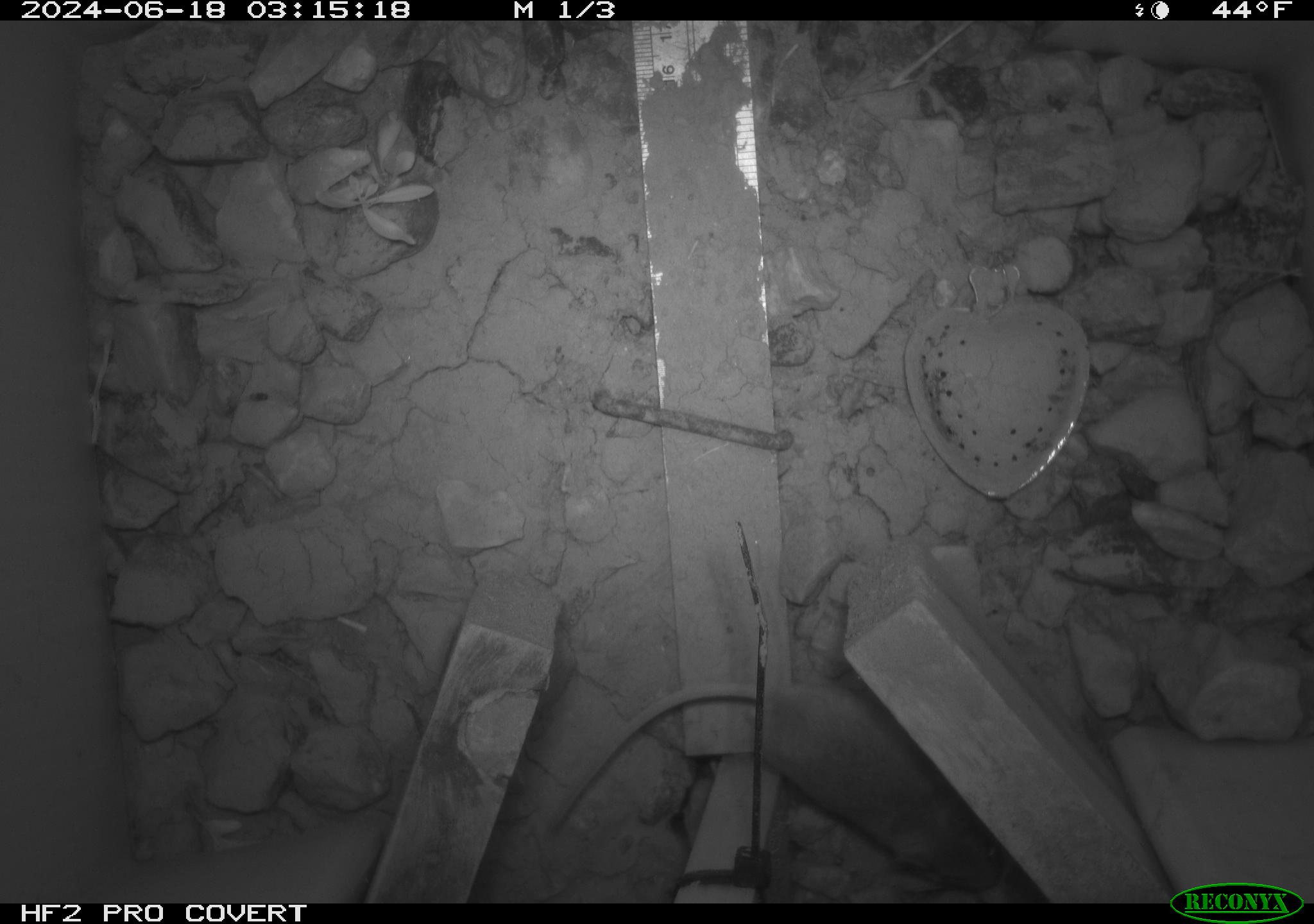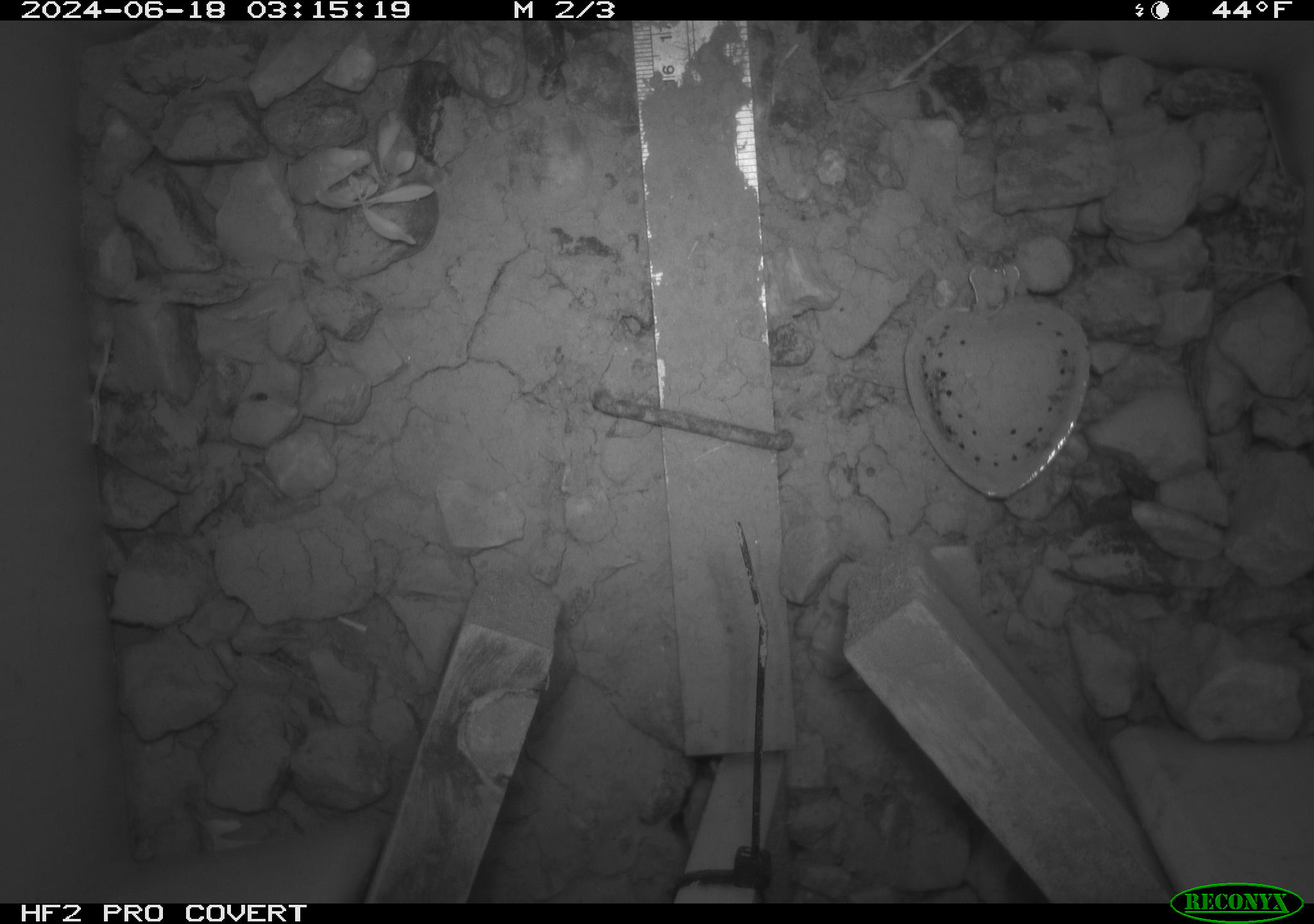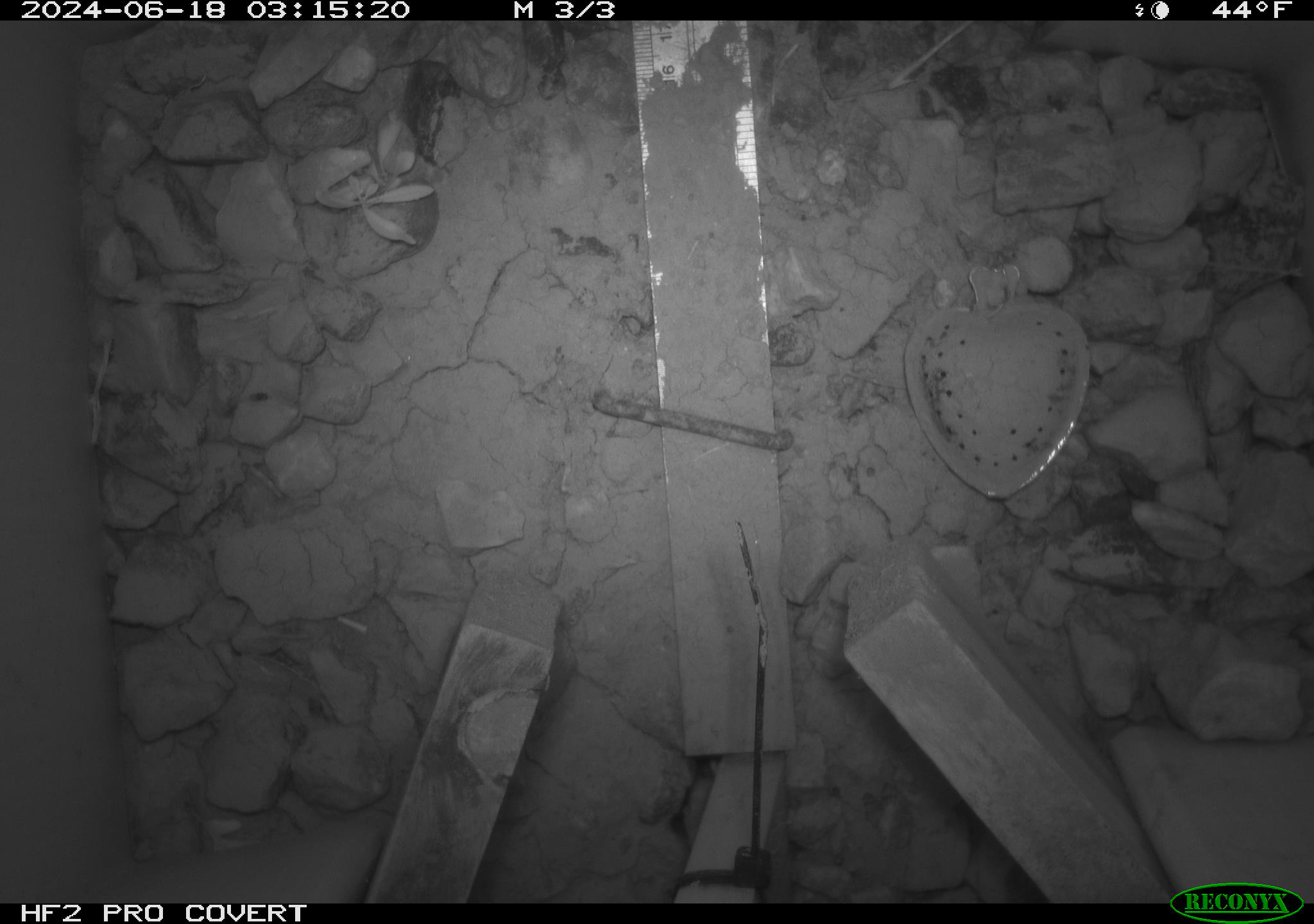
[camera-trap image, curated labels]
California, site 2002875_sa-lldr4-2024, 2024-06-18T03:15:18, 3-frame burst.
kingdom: Animalia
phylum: Chordata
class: Mammalia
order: Rodentia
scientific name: Rodentia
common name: mouse species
Mouse species (Rodentia).